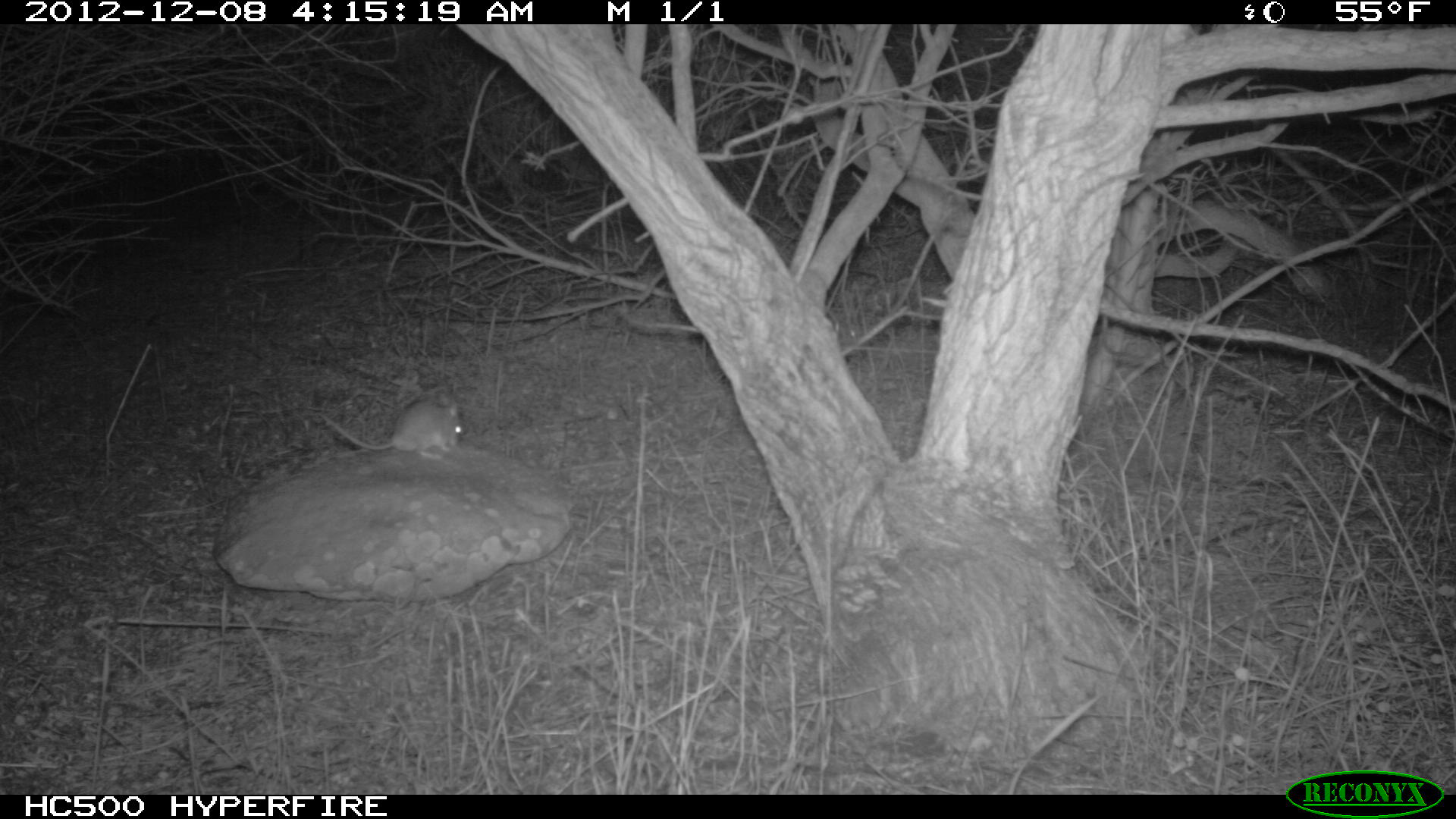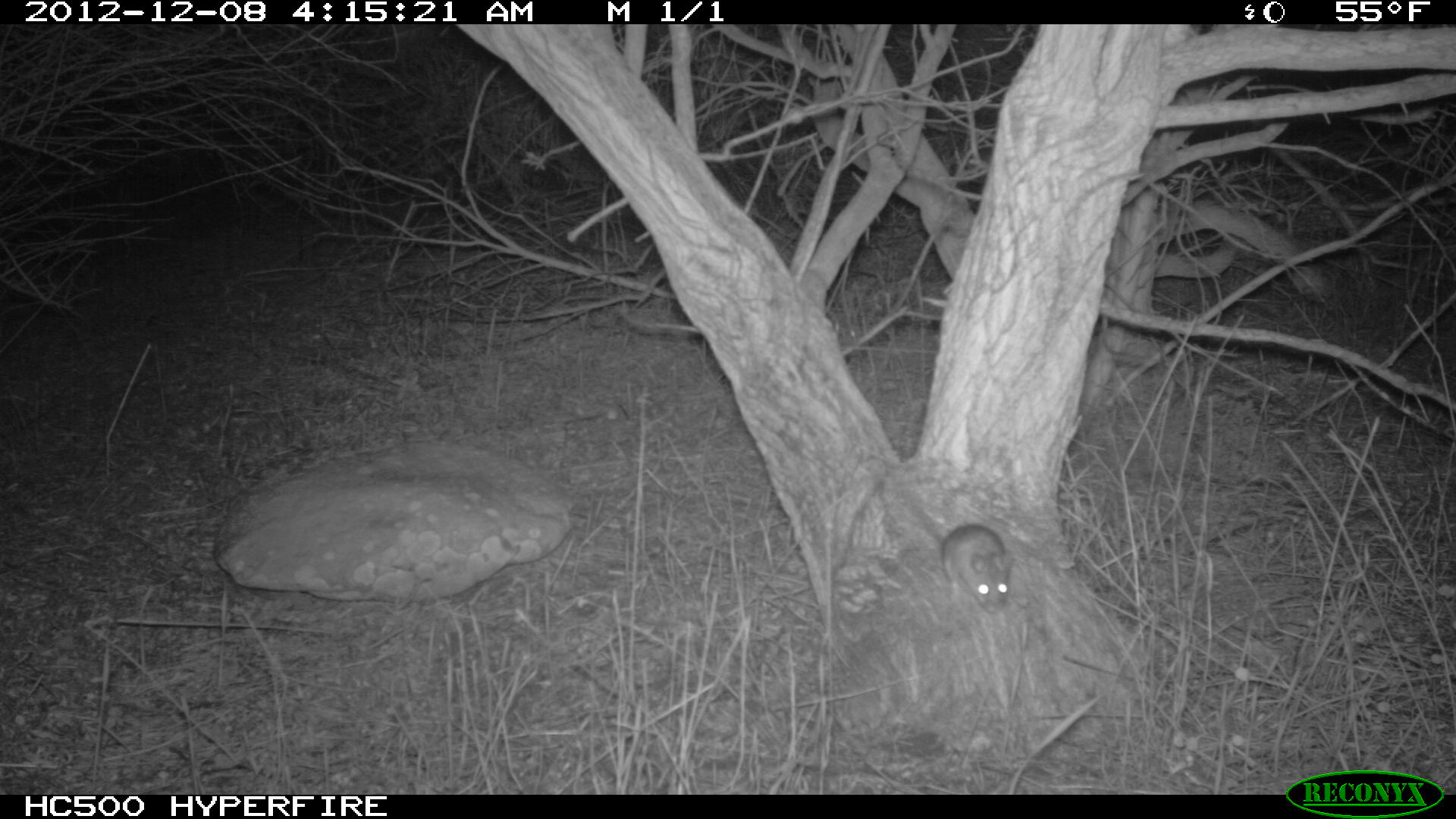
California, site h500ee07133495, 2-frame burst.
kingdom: Animalia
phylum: Chordata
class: Mammalia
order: Rodentia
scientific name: Rodentia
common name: rodent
Rodent (Rodentia).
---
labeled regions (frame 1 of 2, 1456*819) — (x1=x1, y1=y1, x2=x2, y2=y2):
rodent: (x1=318, y1=393, x2=466, y2=460)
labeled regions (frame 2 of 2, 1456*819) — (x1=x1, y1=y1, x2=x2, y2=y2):
rodent: (x1=897, y1=495, x2=1014, y2=614)